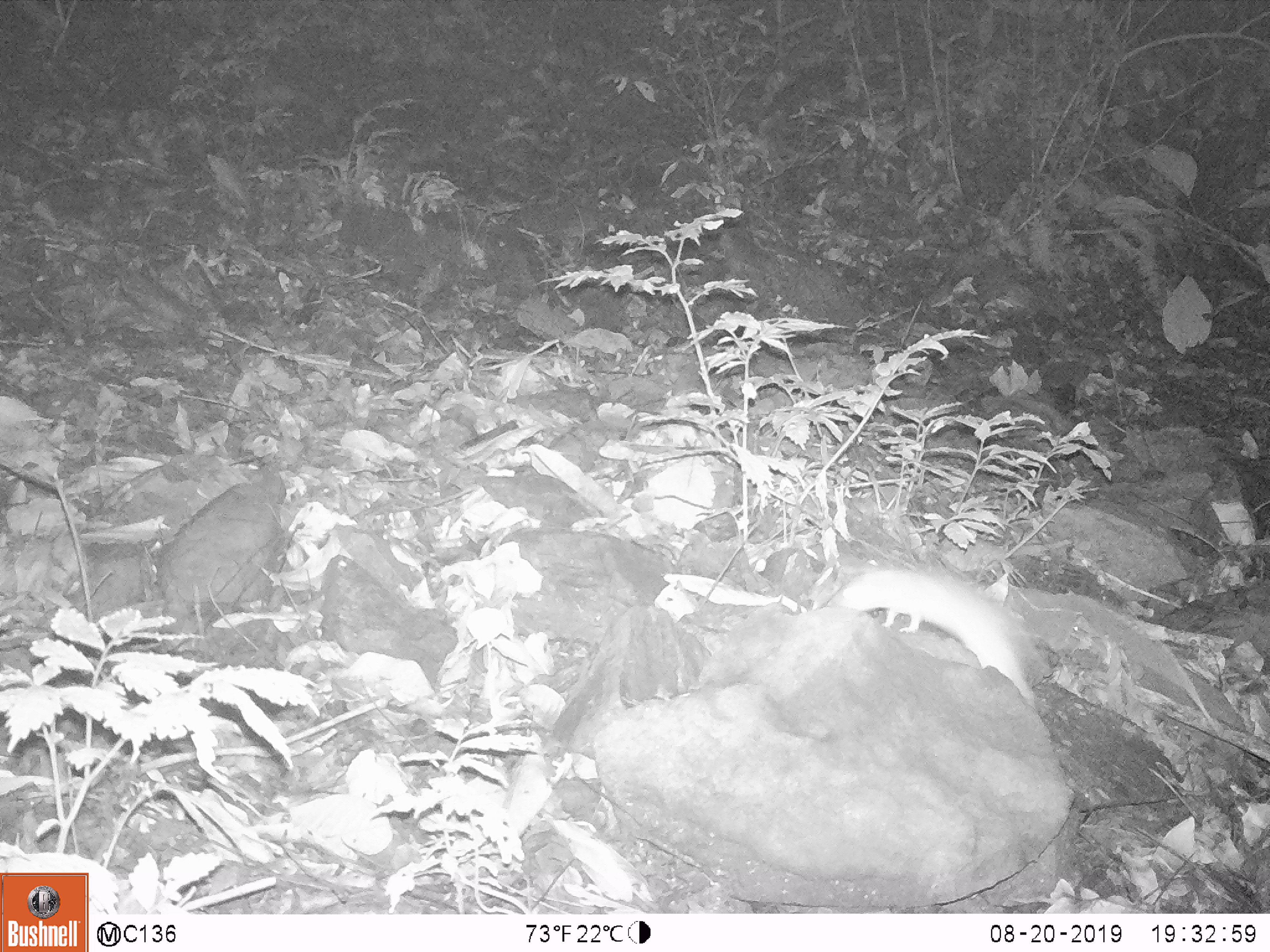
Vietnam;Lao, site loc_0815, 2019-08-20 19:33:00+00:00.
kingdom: Animalia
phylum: Chordata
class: Mammalia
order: Rodentia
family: Muridae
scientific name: Muridae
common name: old-world mice and rats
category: unidentified murid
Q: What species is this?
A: Unidentified murid (old-world mice and rats) (Muridae).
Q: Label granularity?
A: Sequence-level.